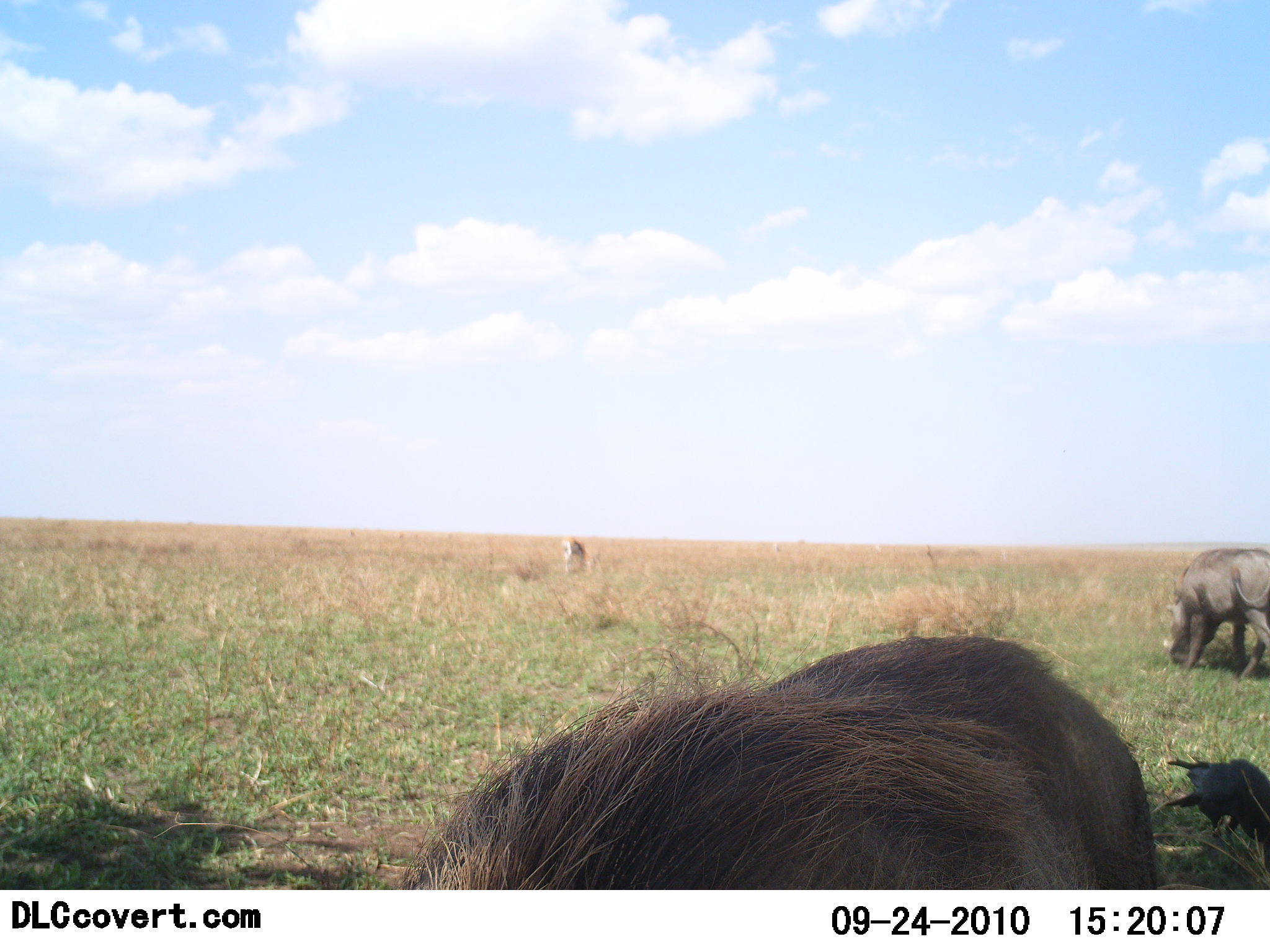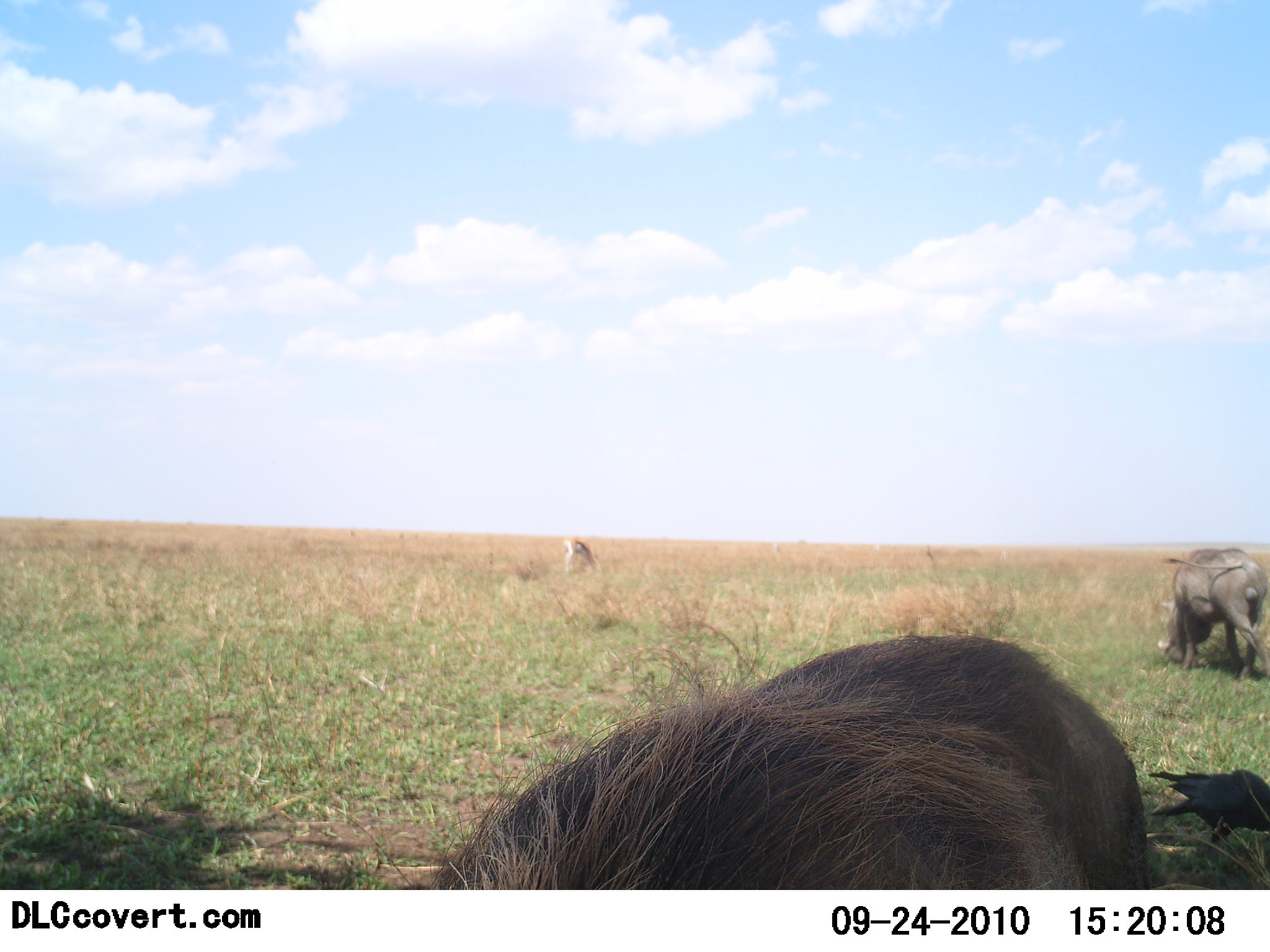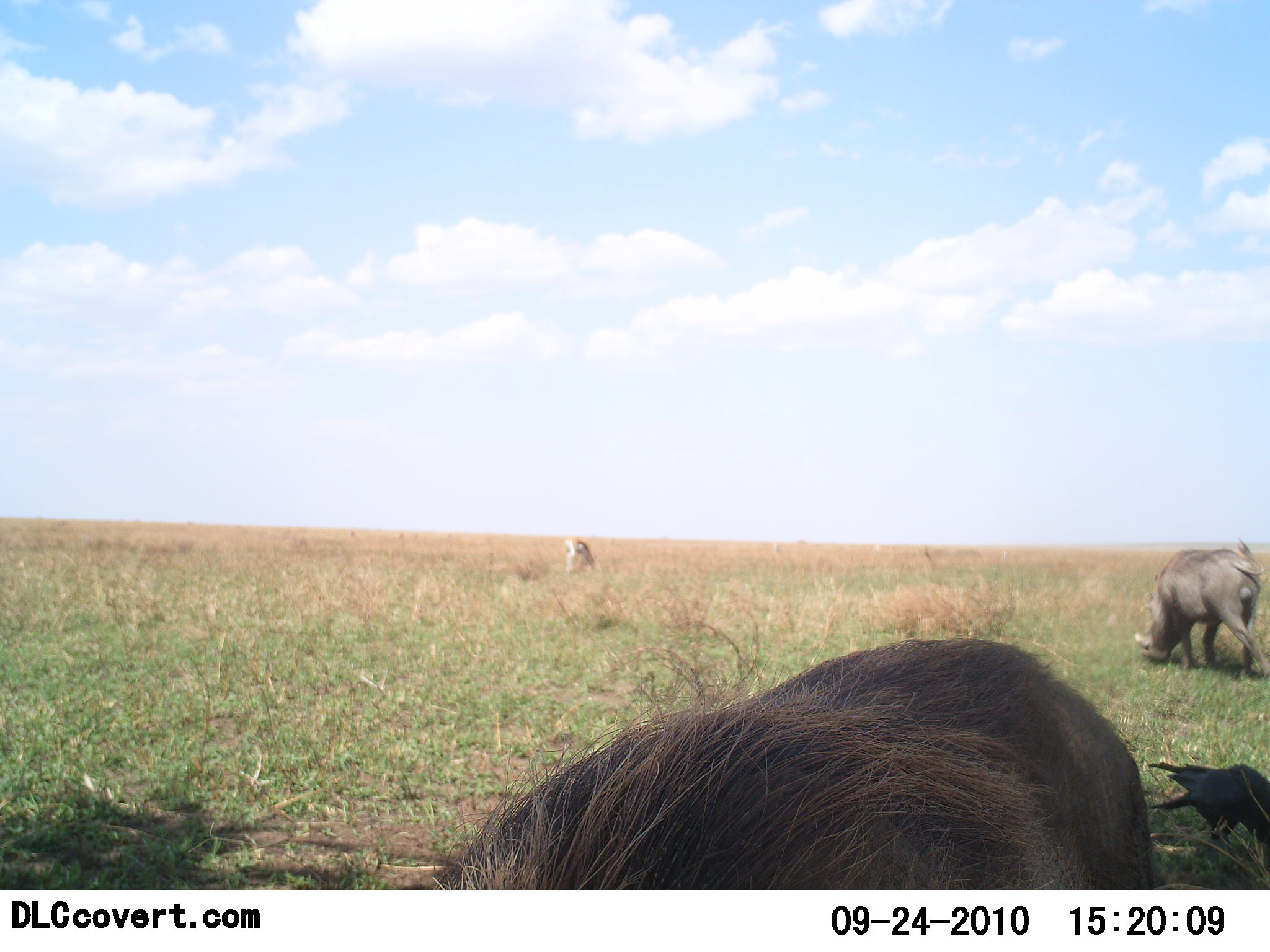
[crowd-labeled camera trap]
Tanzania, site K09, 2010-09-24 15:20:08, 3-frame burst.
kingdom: Animalia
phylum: Chordata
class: Aves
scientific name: Aves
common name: bird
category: otherbird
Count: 1.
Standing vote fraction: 31%.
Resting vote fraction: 0%.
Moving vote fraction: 0%.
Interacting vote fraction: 0%.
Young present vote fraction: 0%.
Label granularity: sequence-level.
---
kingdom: Animalia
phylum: Chordata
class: Mammalia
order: Artiodactyla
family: Suidae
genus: Phacochoerus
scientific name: Phacochoerus africanus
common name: warthog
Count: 2.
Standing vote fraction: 44%.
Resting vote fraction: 6%.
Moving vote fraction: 33%.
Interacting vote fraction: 0%.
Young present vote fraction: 0%.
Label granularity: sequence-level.